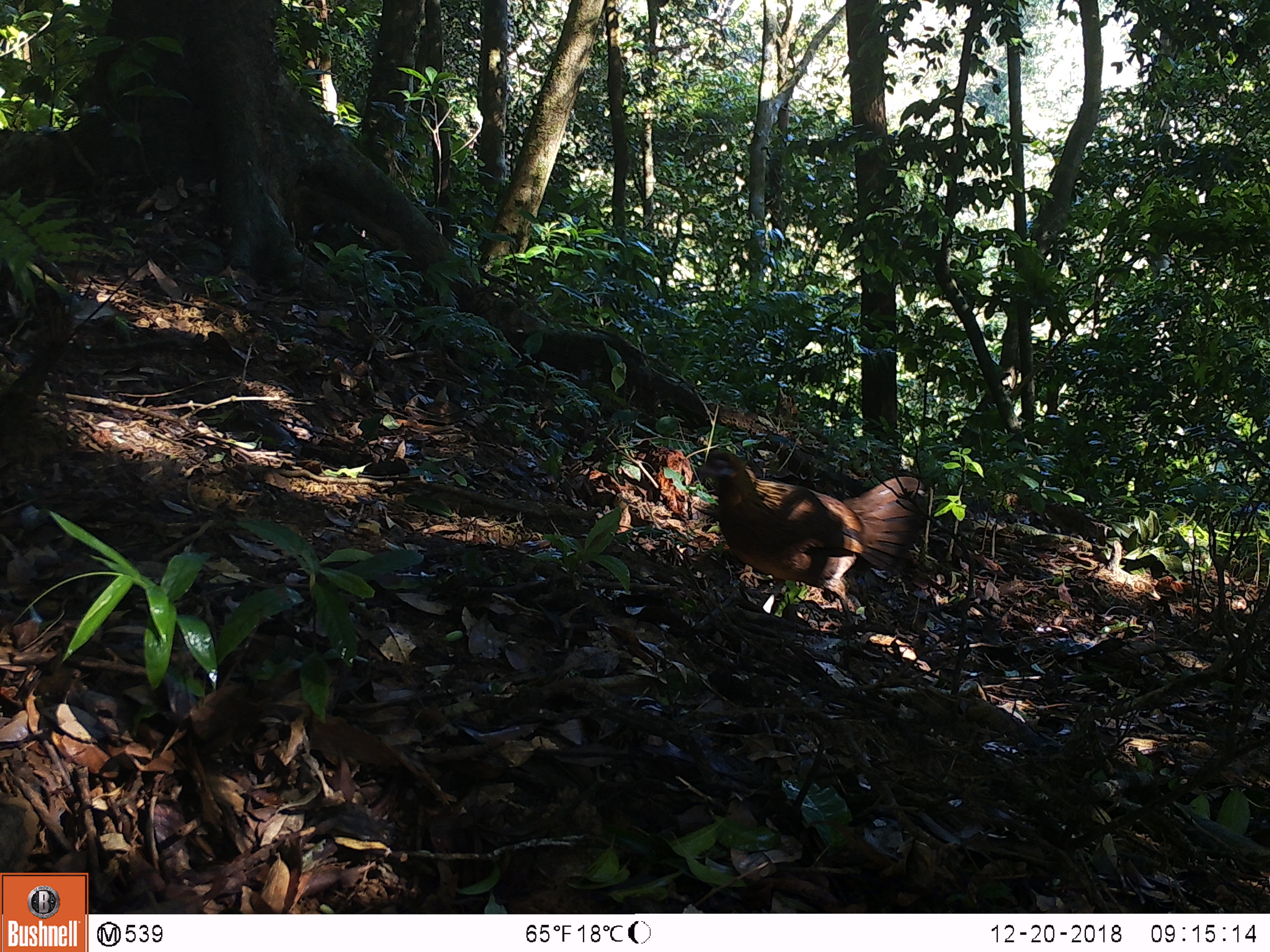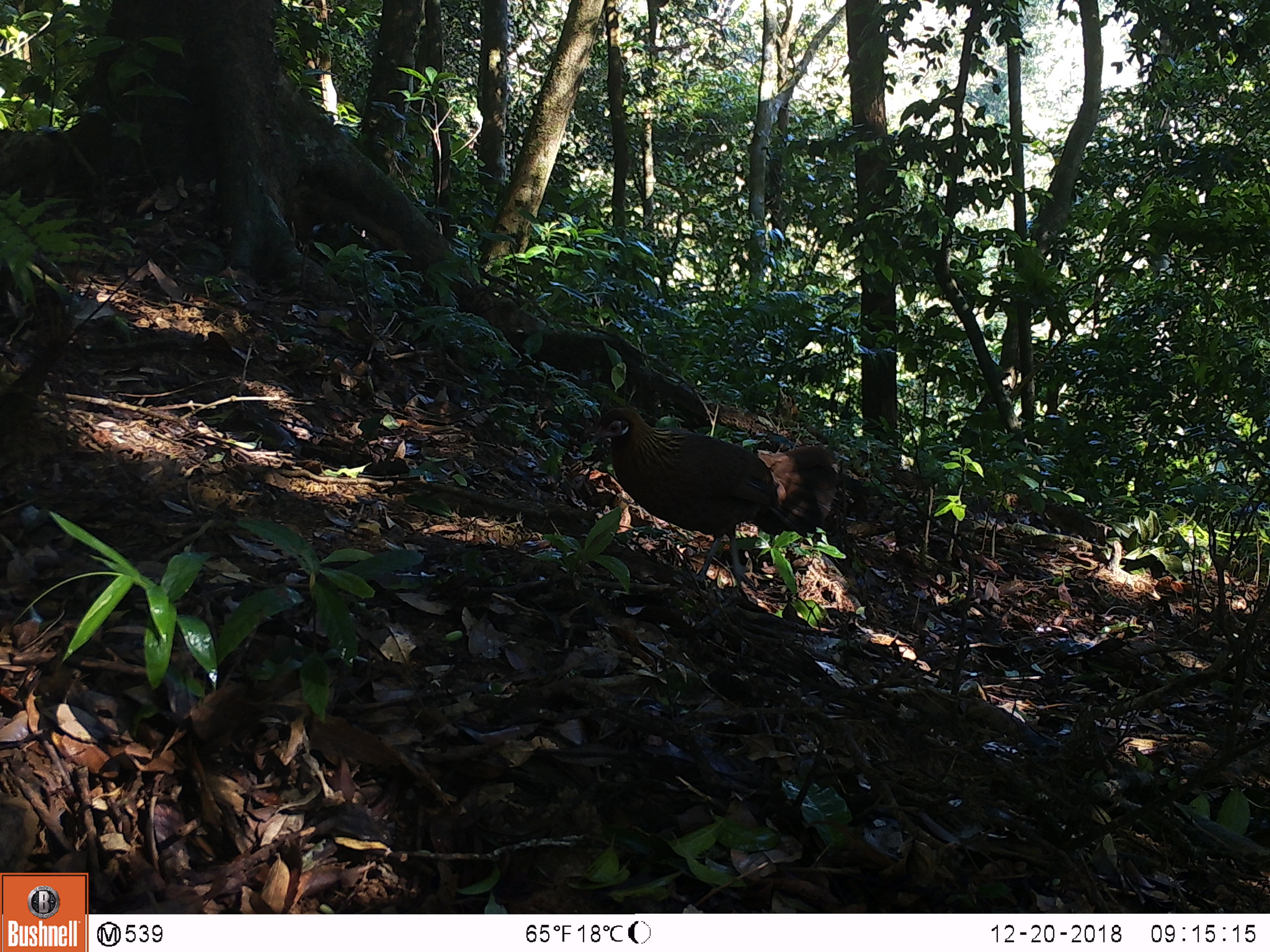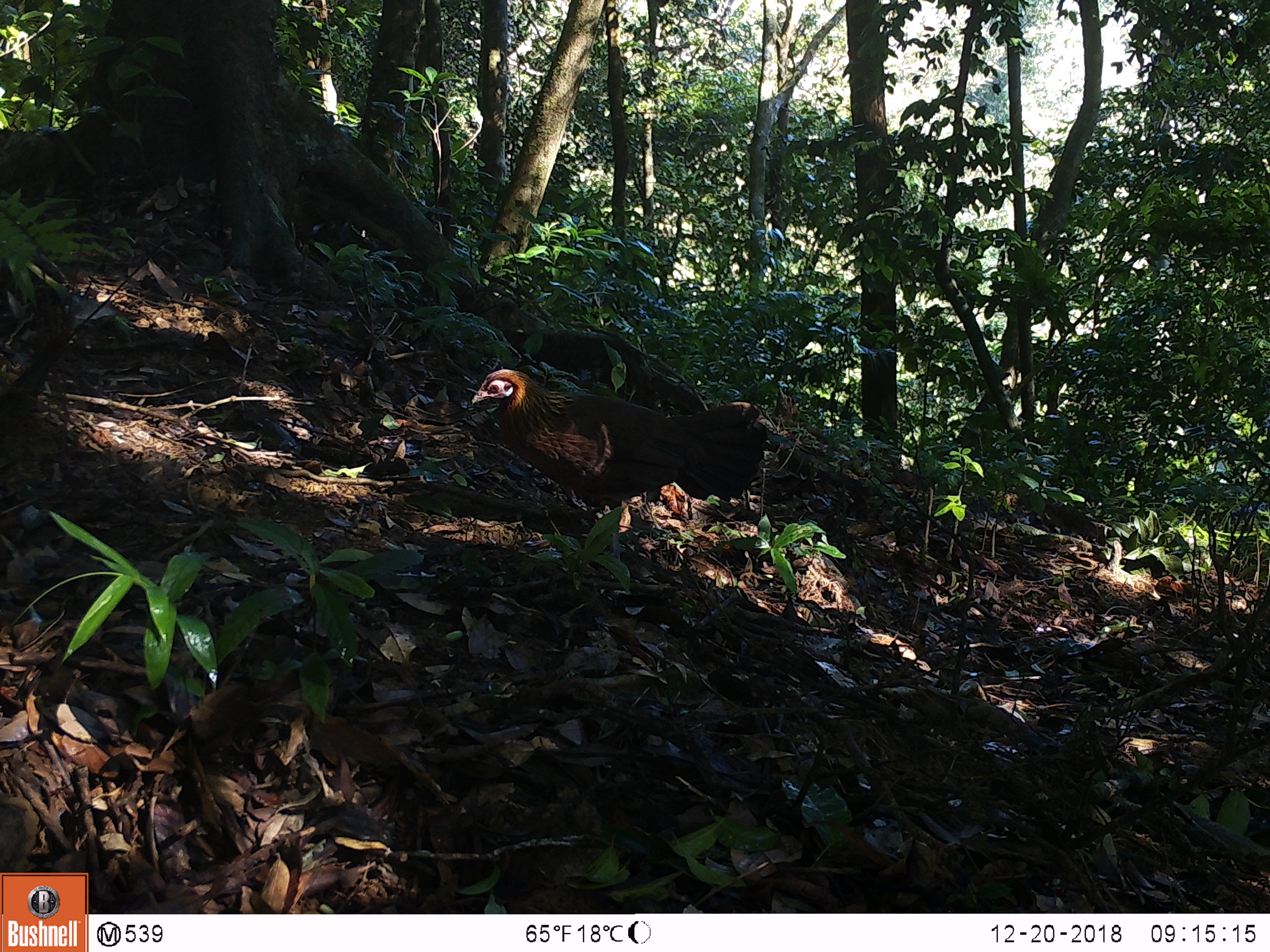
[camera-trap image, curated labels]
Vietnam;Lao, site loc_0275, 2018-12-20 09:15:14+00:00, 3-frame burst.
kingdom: Animalia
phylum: Chordata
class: Aves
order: Galliformes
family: Phasianidae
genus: Gallus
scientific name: Gallus gallus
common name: red junglefowl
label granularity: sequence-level